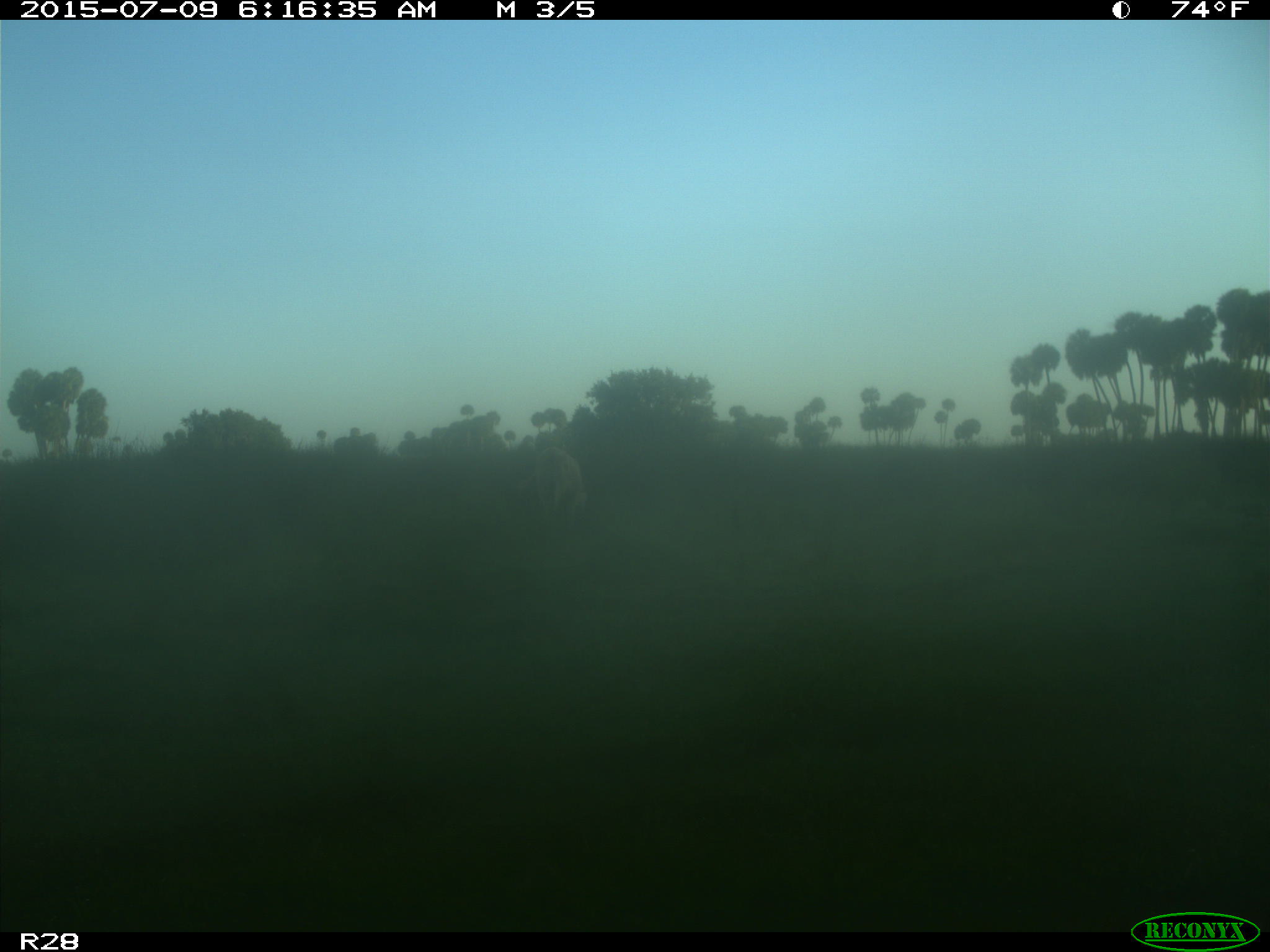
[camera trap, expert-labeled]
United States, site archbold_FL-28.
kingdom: Animalia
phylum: Chordata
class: Mammalia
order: Artiodactyla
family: Bovidae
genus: Bos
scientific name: Bos taurus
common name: domestic cow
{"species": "Bos taurus (domestic cow)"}